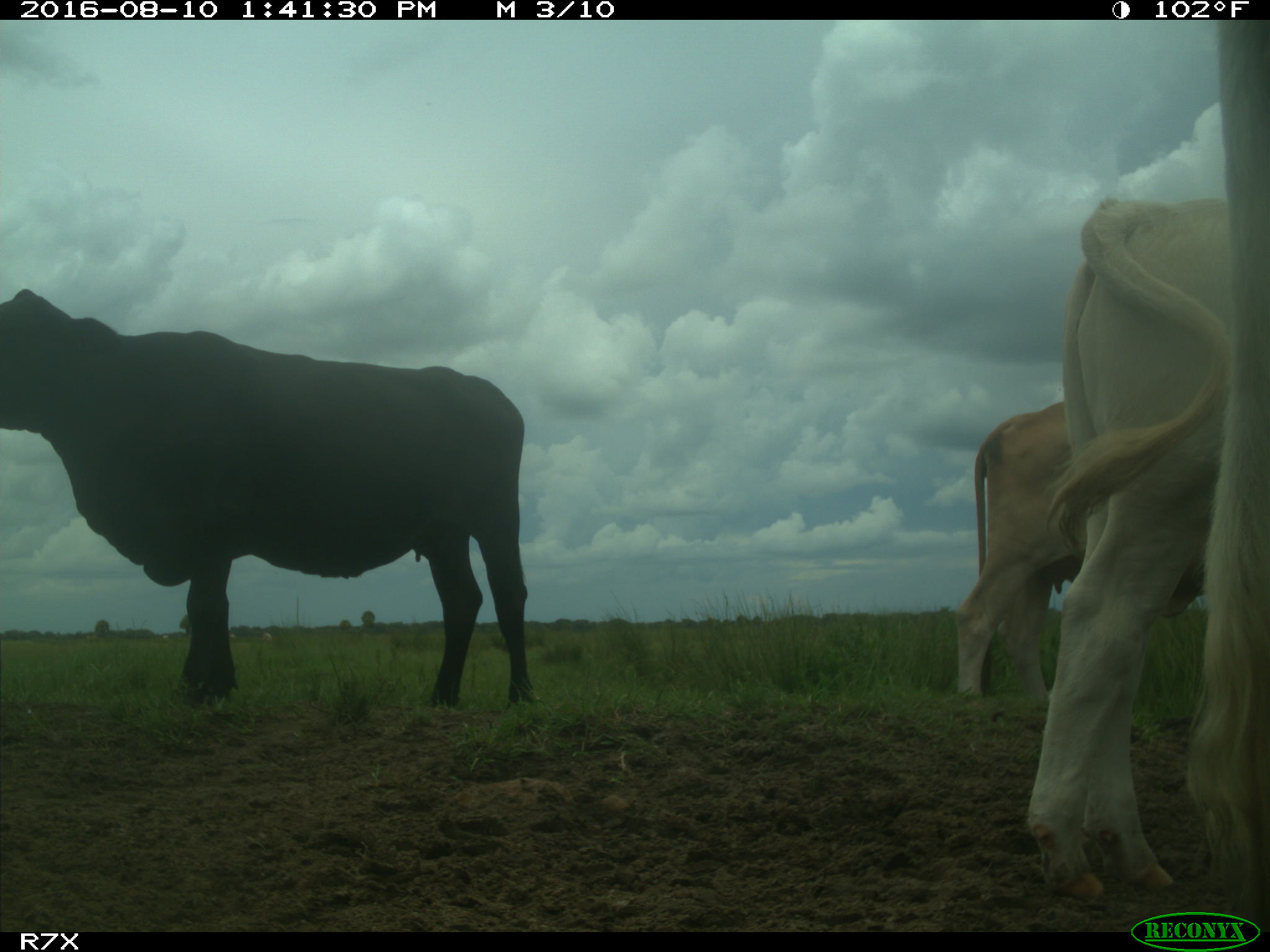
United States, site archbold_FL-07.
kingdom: Animalia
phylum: Chordata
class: Mammalia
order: Artiodactyla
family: Bovidae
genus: Bos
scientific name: Bos taurus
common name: domestic cow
Bos taurus (domestic cow).